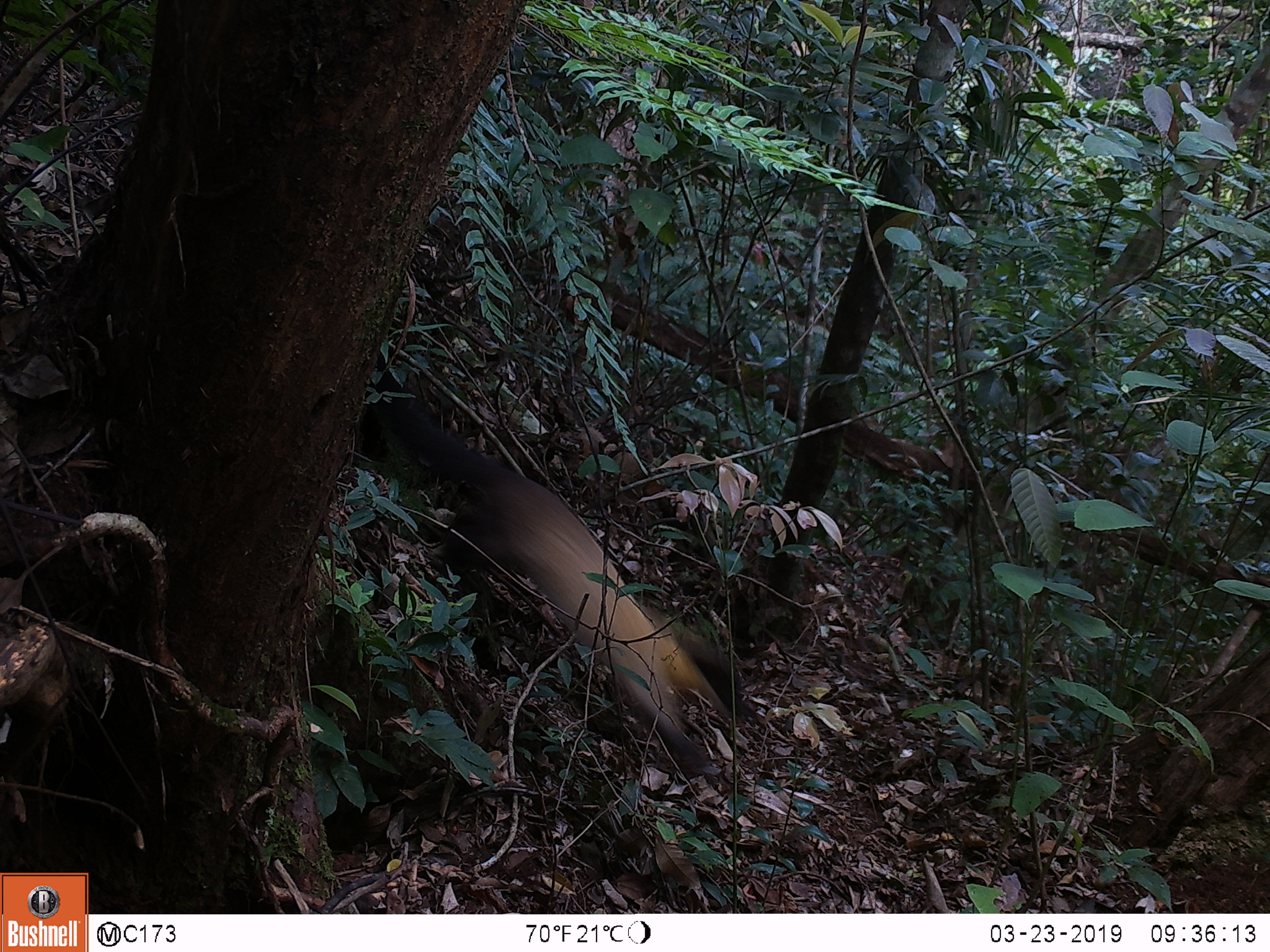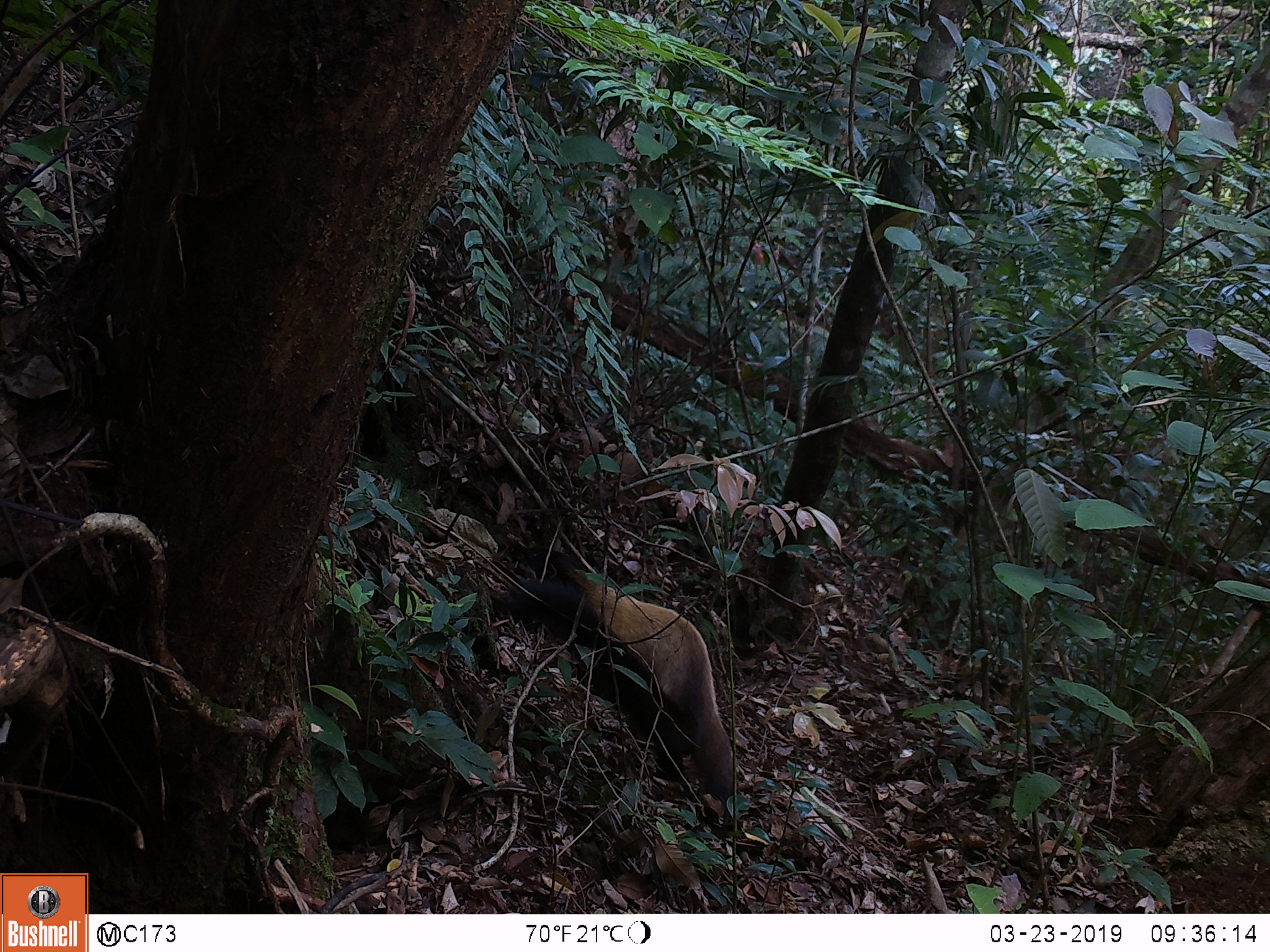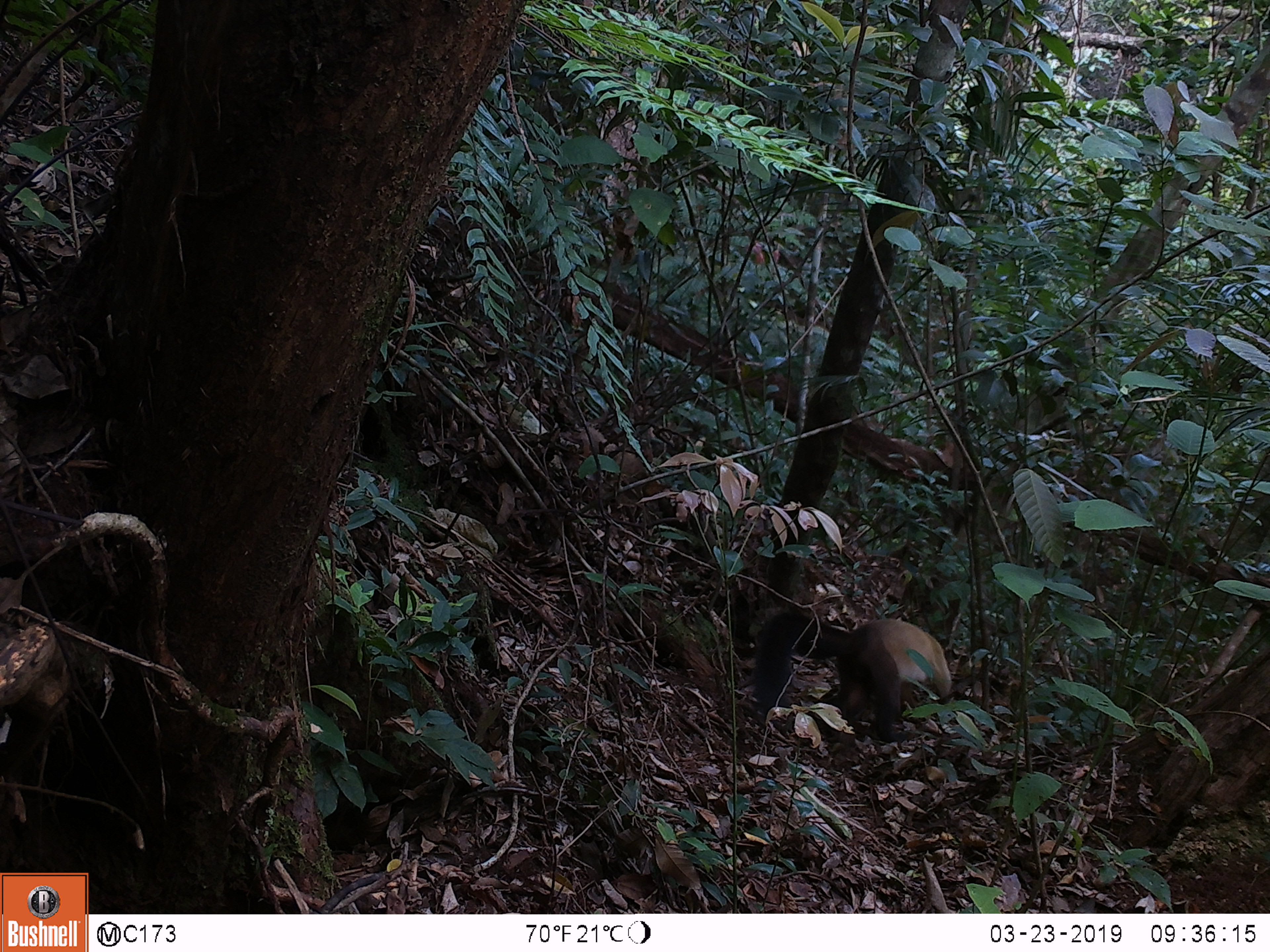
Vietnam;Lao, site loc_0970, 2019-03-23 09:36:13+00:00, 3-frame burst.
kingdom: Animalia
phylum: Chordata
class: Mammalia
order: Carnivora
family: Mustelidae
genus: Martes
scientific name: Martes flavigula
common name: yellow-throated marten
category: yellow throated marten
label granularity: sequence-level